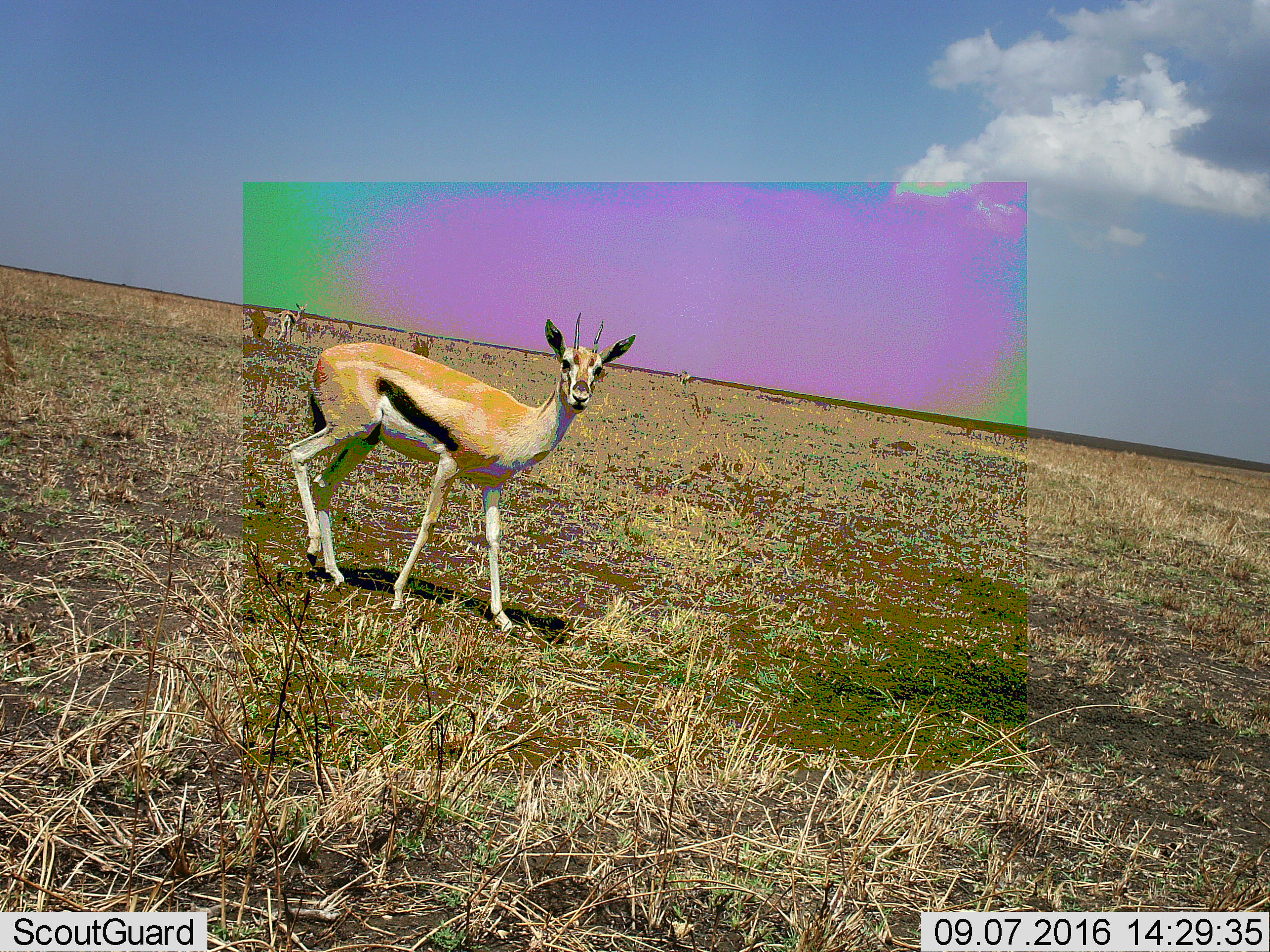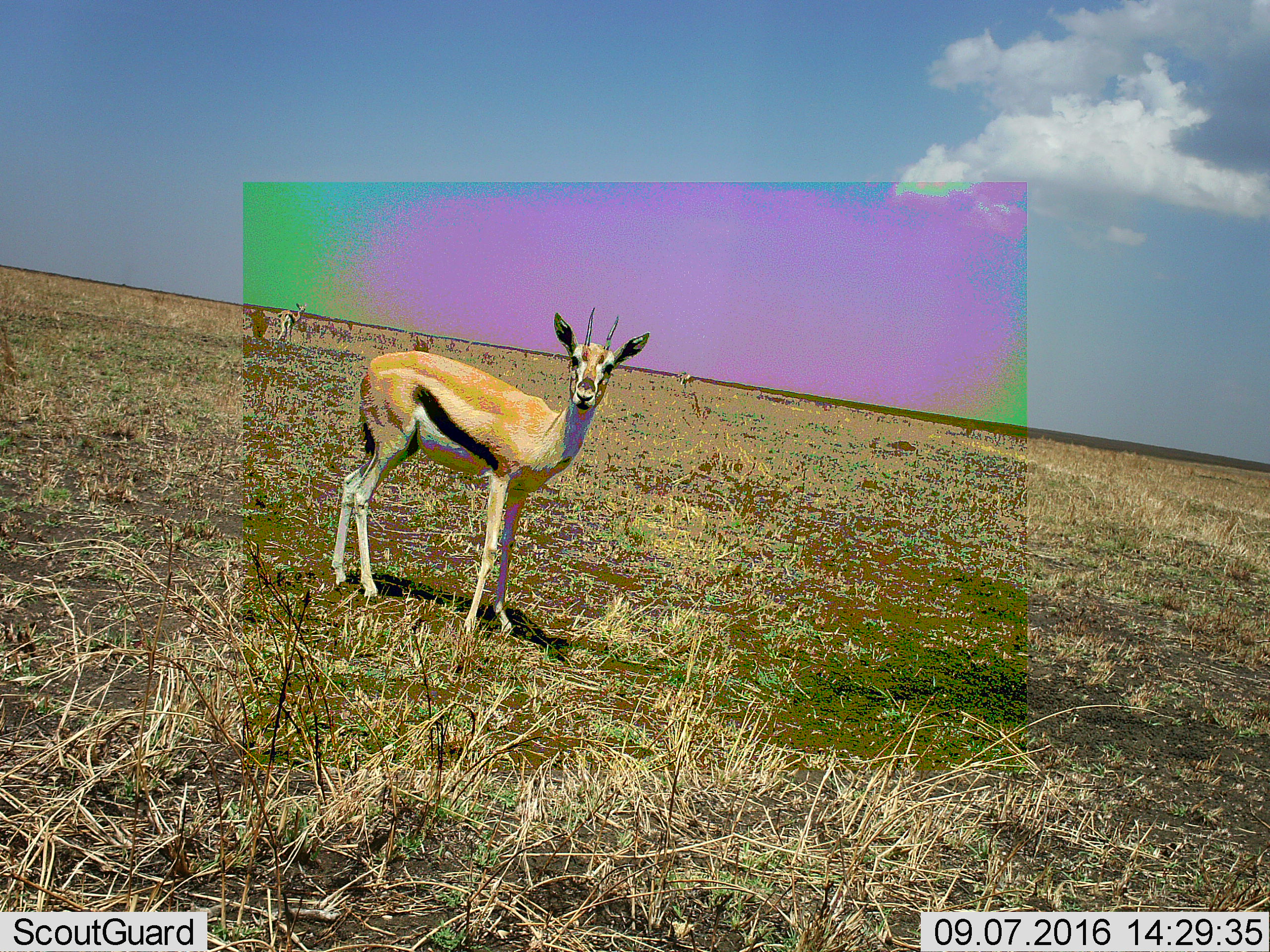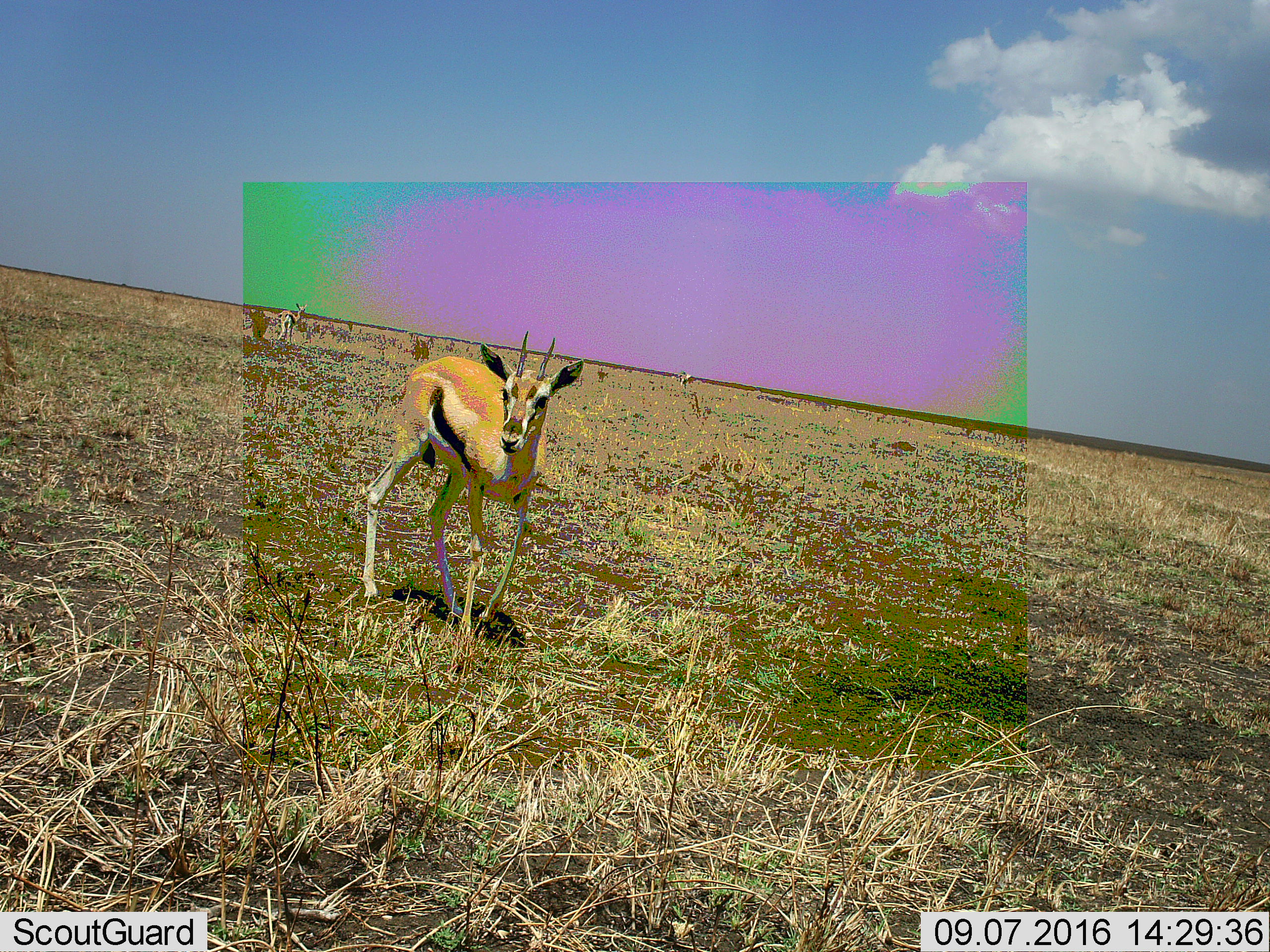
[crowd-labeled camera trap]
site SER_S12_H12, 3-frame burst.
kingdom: Animalia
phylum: Chordata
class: Mammalia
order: Artiodactyla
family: Bovidae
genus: Eudorcas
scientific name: Eudorcas thomsonii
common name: thomson's gazelle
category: gazellethomsons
Gazellethomsons (thomson's gazelle) (Eudorcas thomsonii), count 3. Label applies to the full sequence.